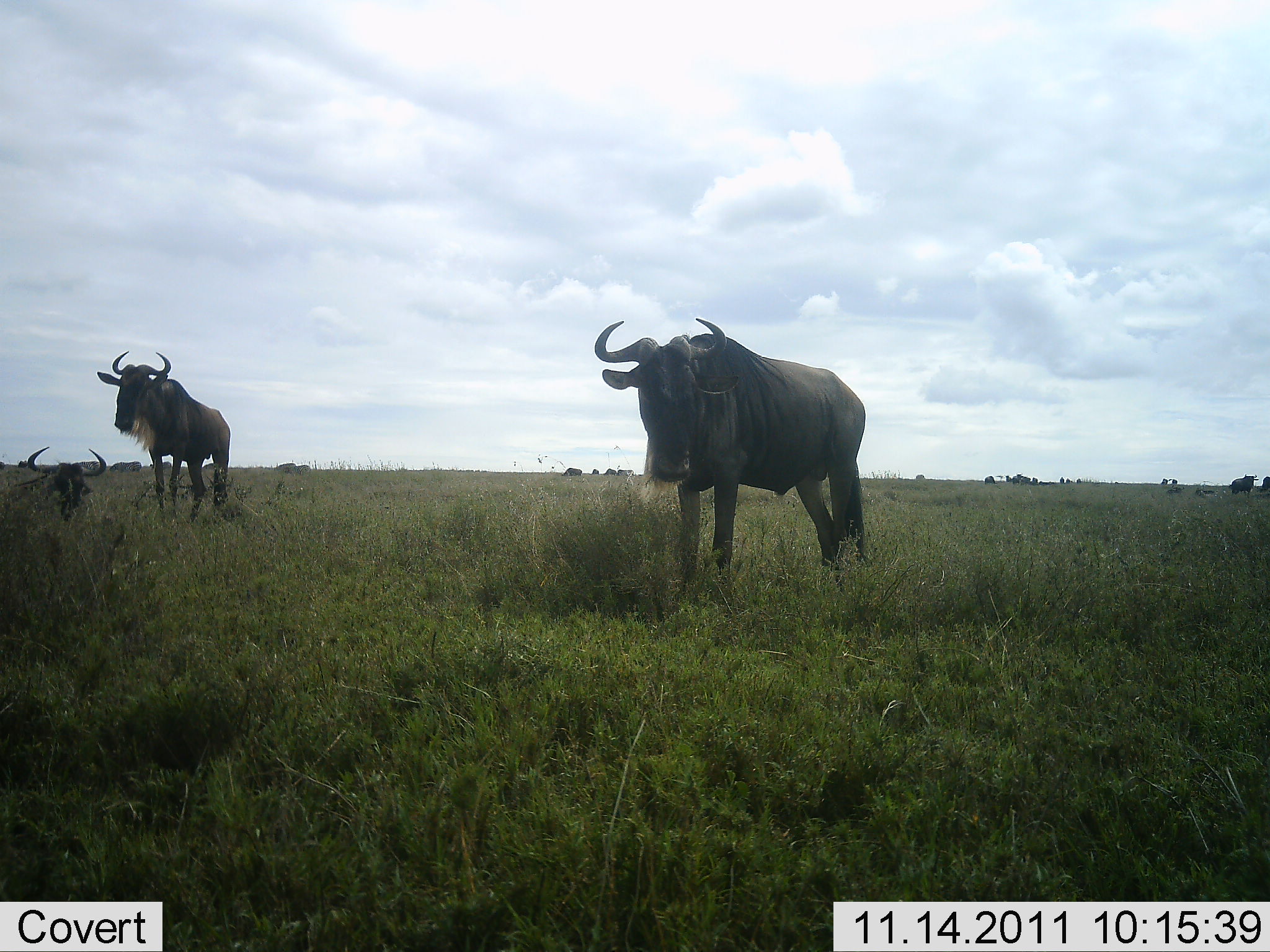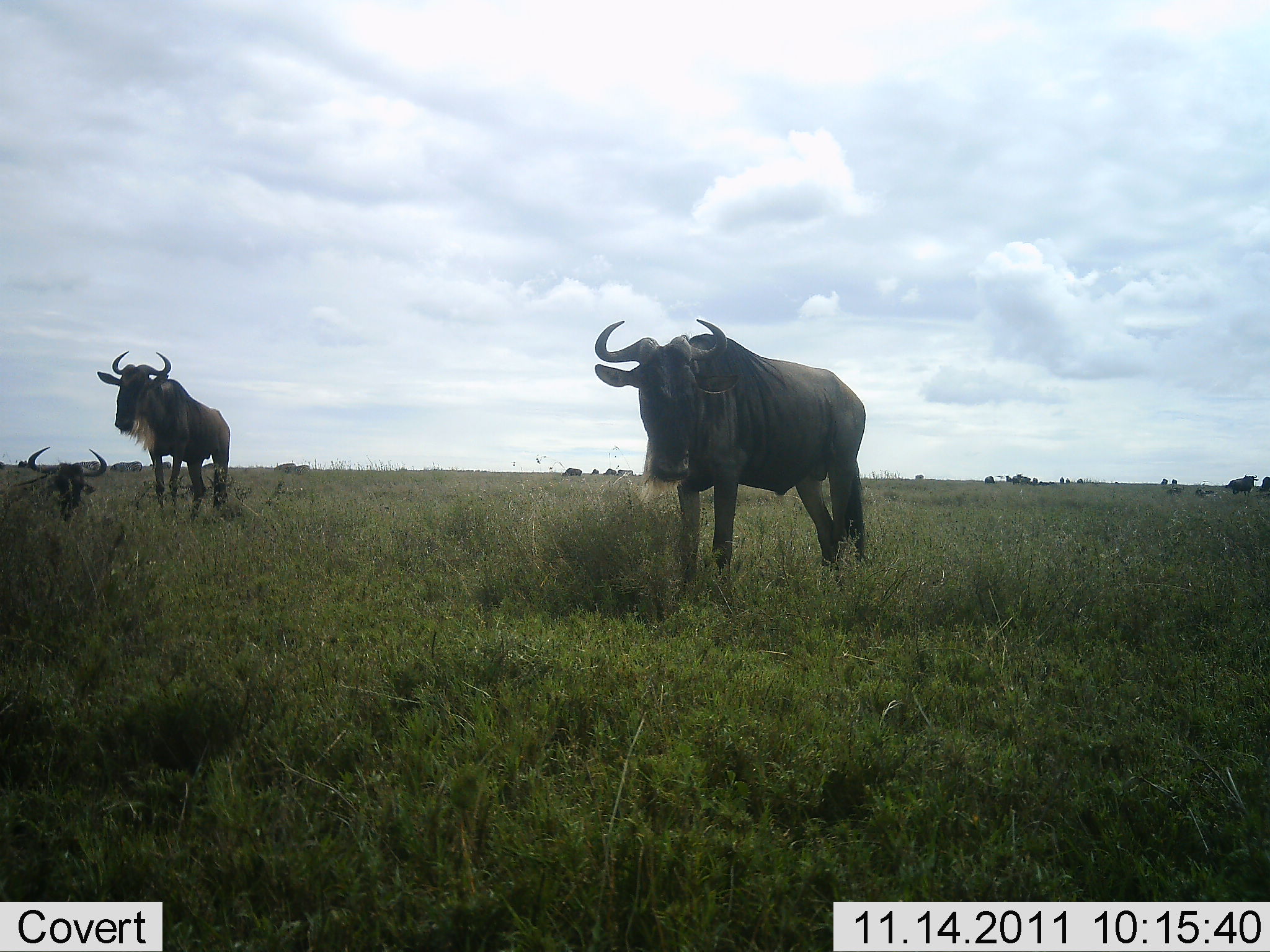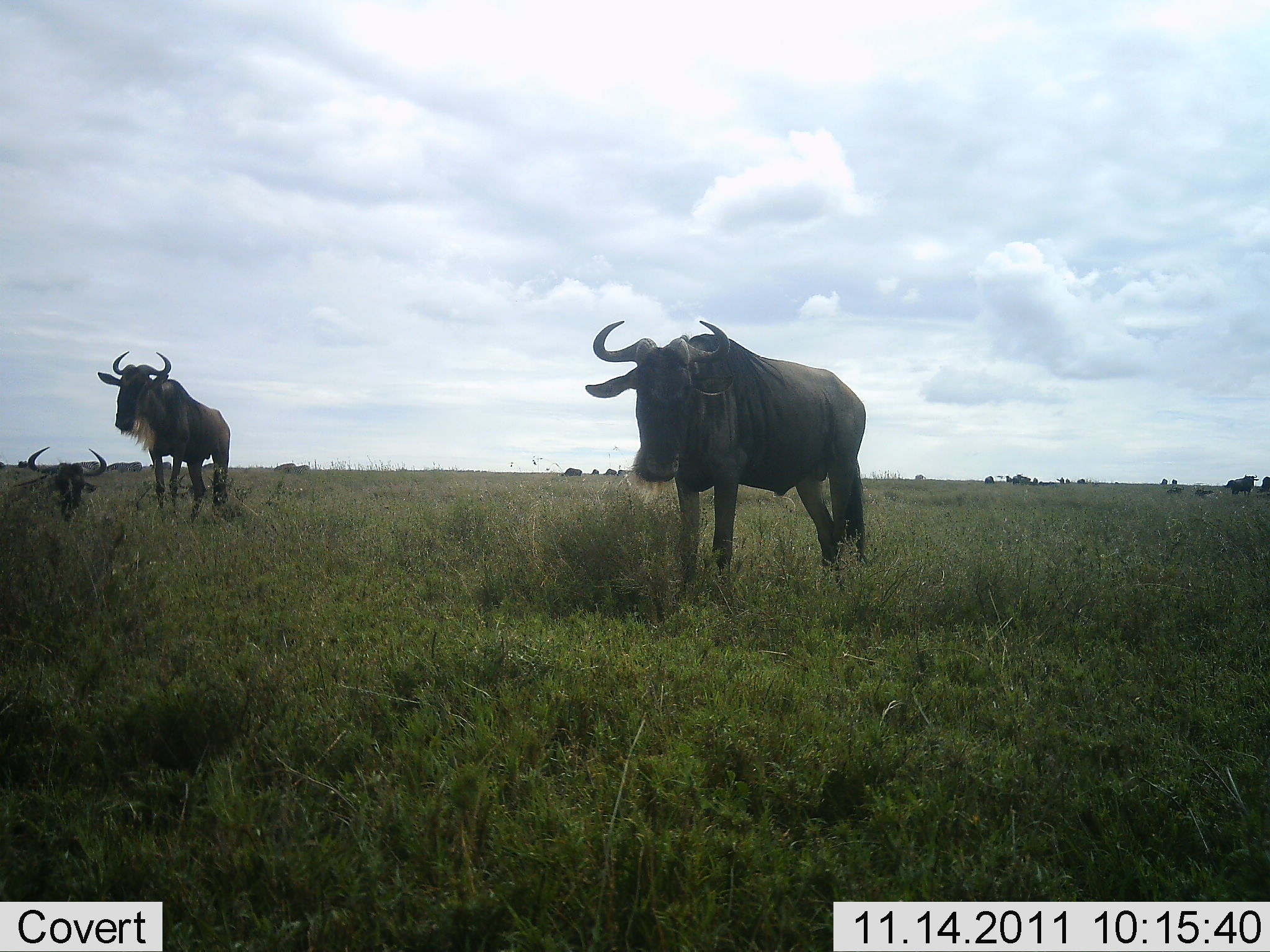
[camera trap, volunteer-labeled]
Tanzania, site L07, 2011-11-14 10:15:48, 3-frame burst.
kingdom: Animalia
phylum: Chordata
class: Mammalia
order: Artiodactyla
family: Bovidae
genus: Connochaetes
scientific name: Connochaetes taurinus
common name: blue wildebeest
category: wildebeest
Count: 3.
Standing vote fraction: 100%.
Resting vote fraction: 75%.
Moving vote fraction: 6%.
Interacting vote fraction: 0%.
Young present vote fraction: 0%.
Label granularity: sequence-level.